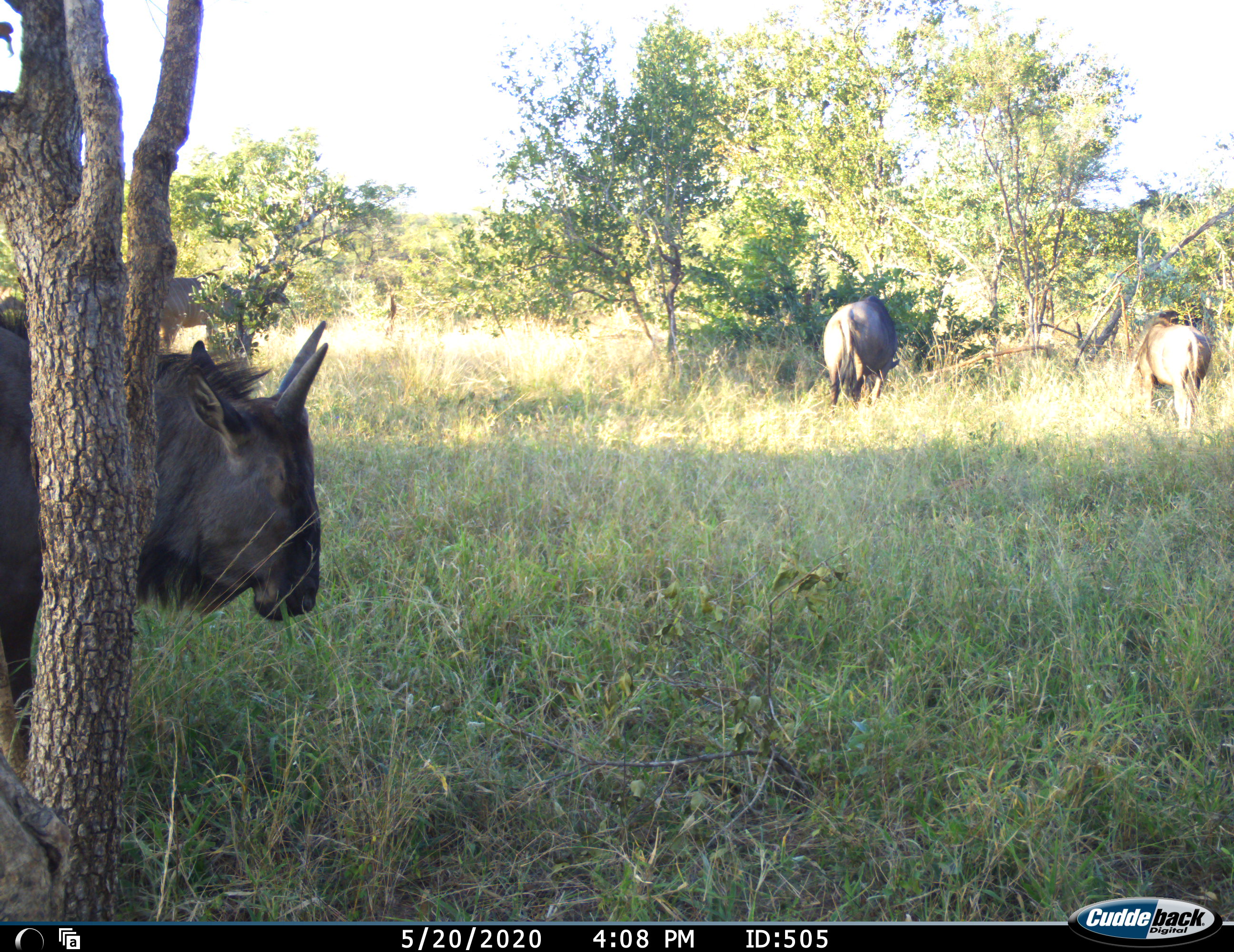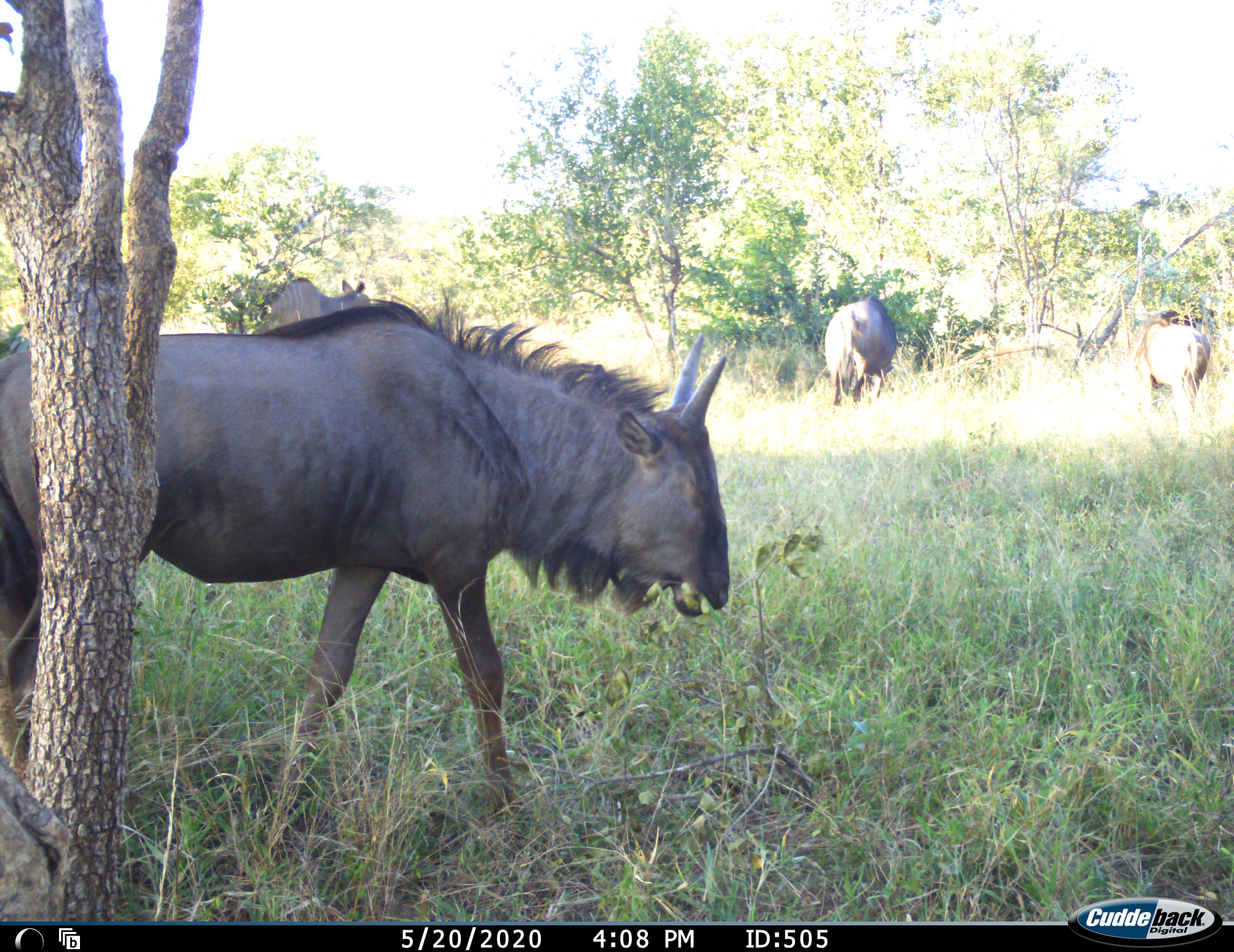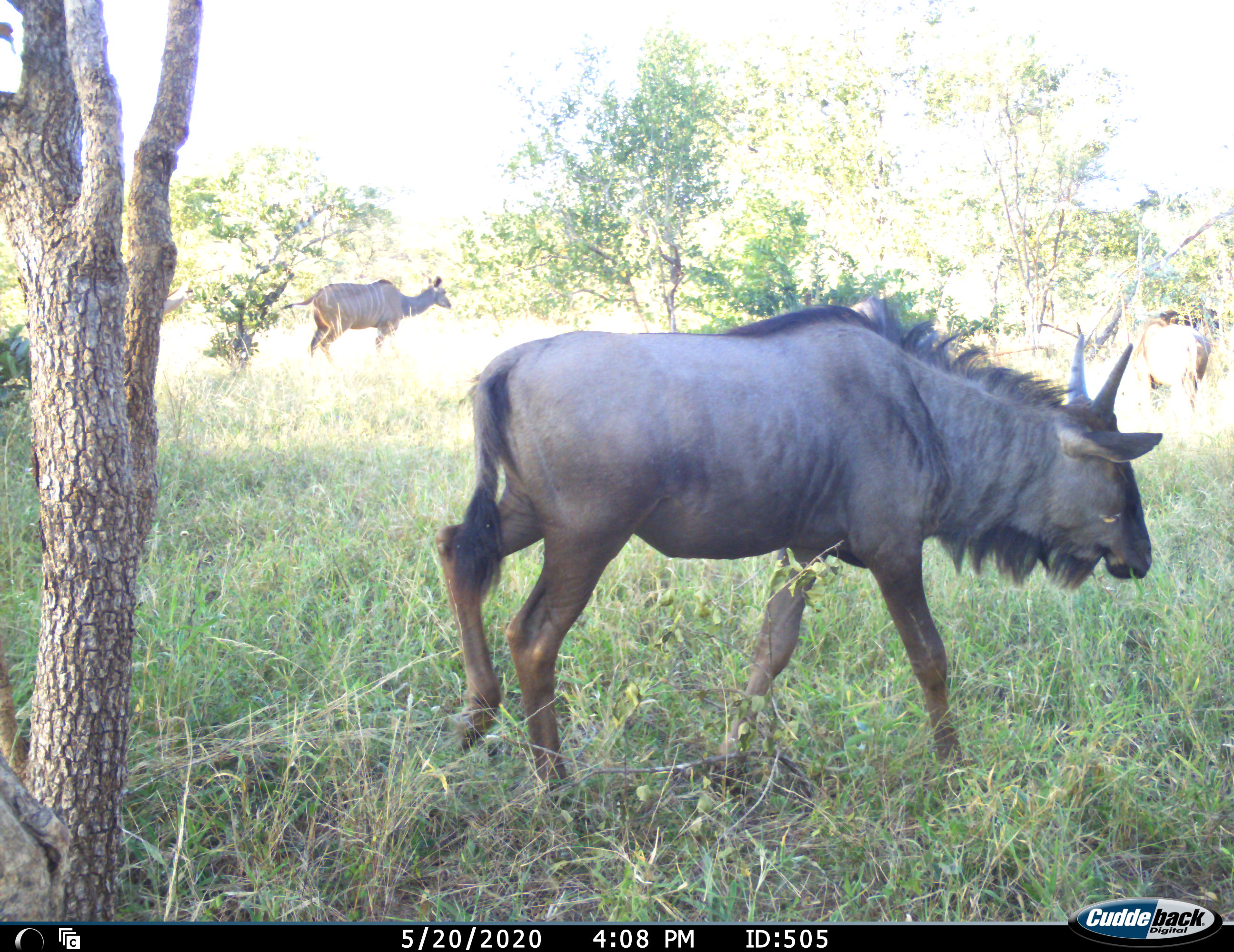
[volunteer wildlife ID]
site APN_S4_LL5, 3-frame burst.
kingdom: Animalia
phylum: Chordata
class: Mammalia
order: Artiodactyla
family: Bovidae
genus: Tragelaphus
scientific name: Tragelaphus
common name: kudu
Kudu (Tragelaphus), count 1. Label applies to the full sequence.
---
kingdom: Animalia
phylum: Chordata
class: Mammalia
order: Artiodactyla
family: Bovidae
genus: Connochaetes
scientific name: Connochaetes taurinus taurinus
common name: blue wildebeest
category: wildebeestblue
Wildebeestblue (blue wildebeest) (Connochaetes taurinus taurinus), count 3. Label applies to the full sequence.